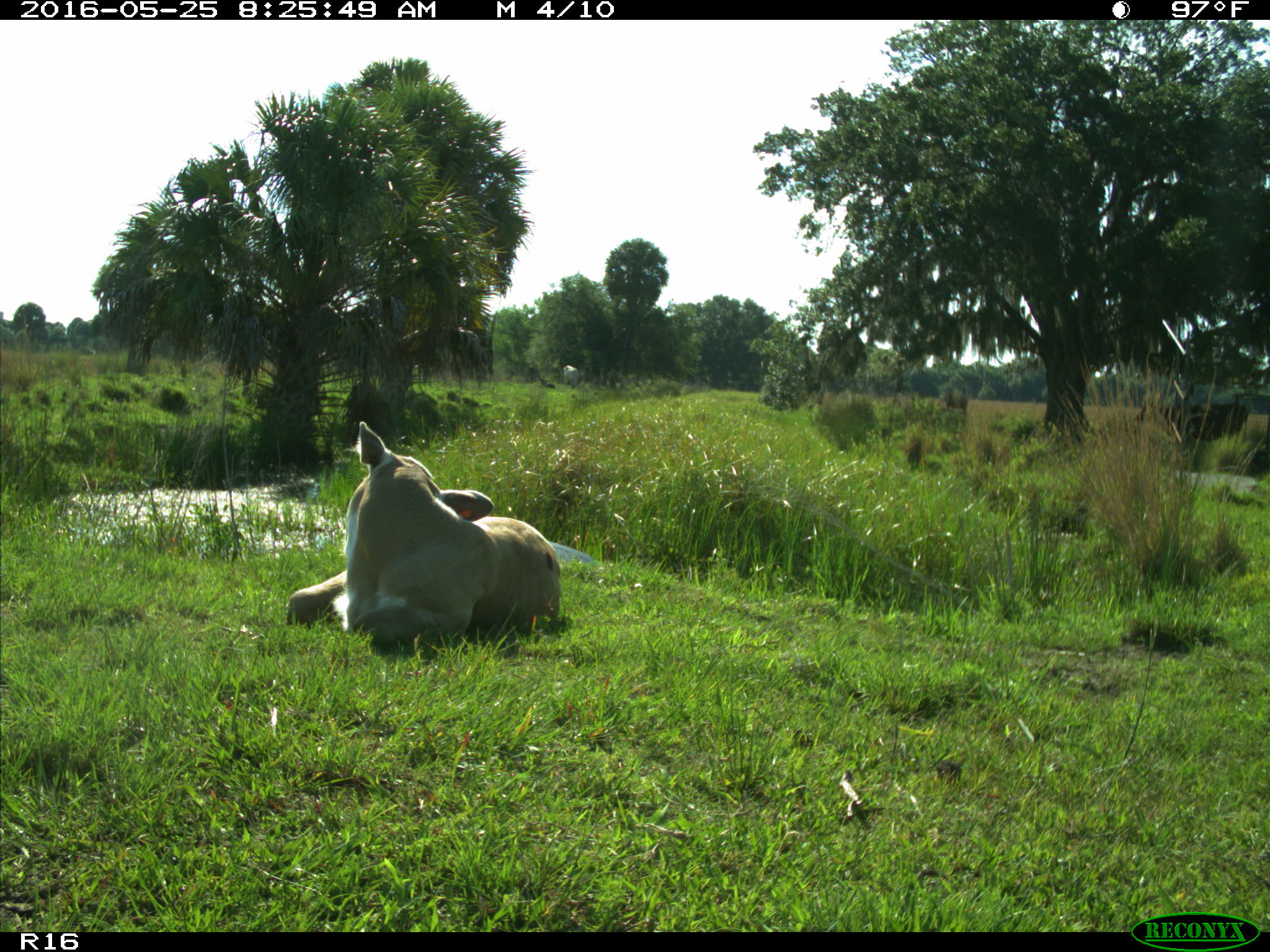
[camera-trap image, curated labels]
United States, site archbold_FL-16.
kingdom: Animalia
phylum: Chordata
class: Mammalia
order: Artiodactyla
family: Bovidae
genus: Bos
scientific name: Bos taurus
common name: domestic cow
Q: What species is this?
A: Bos taurus (domestic cow).